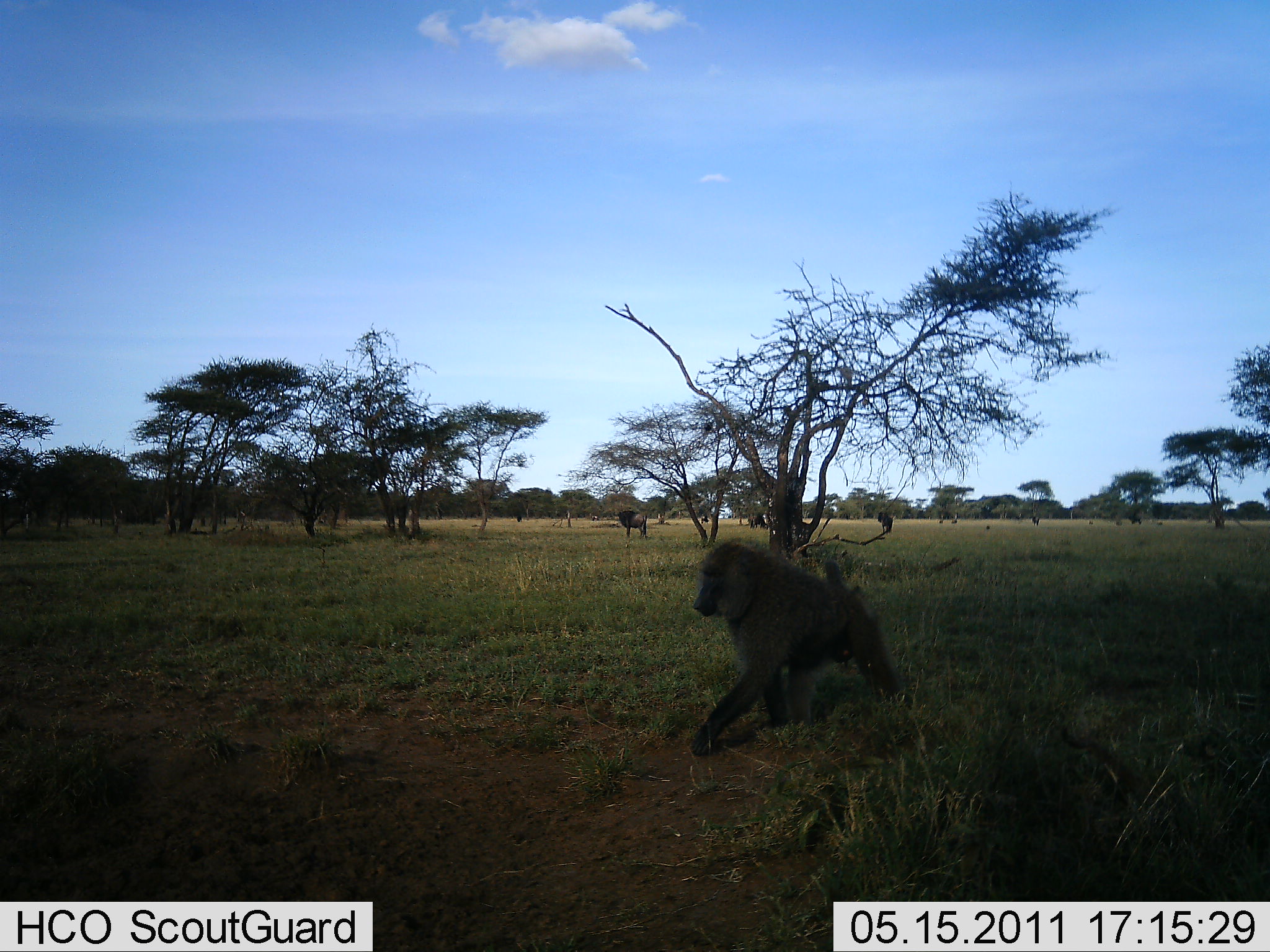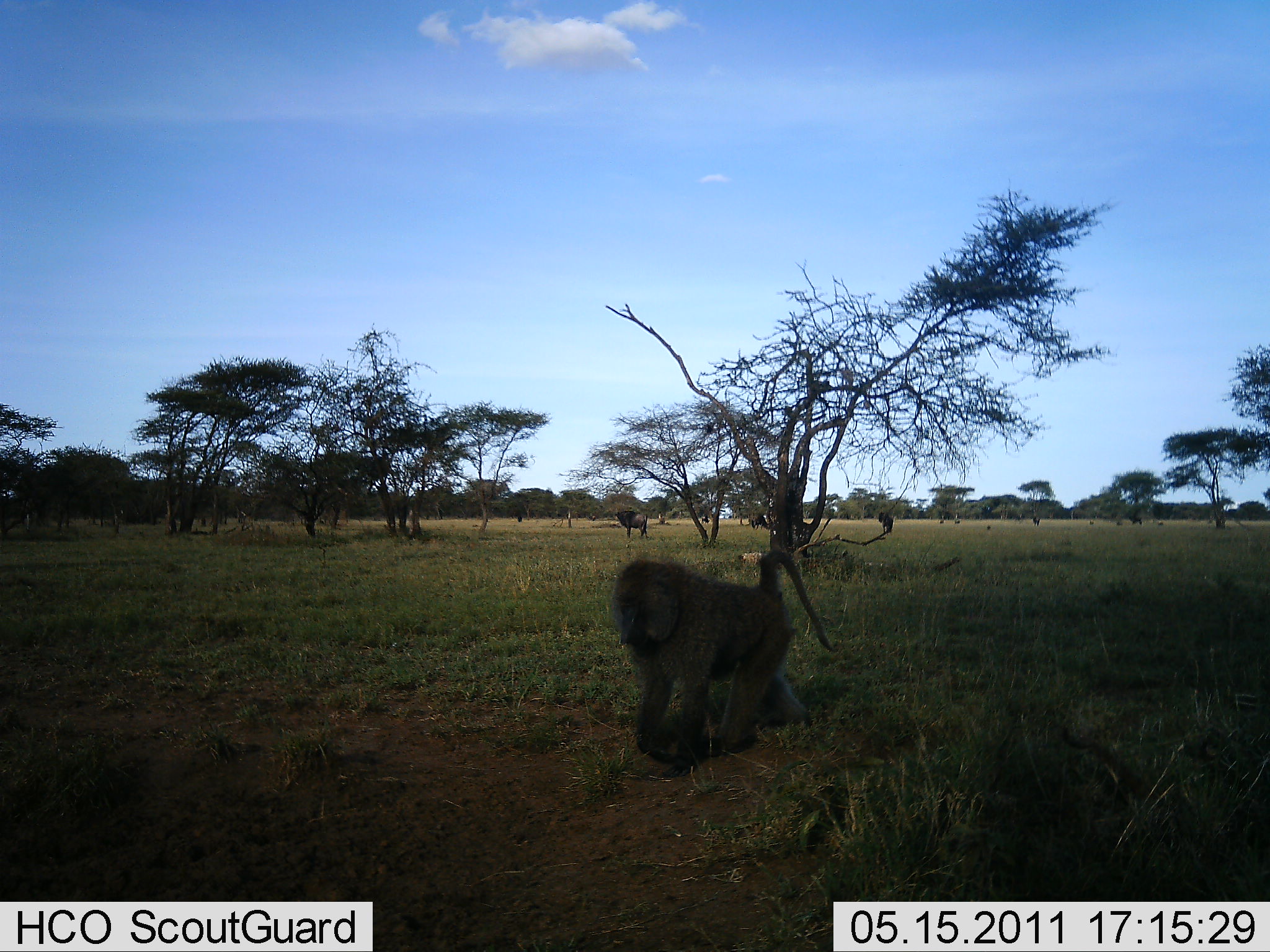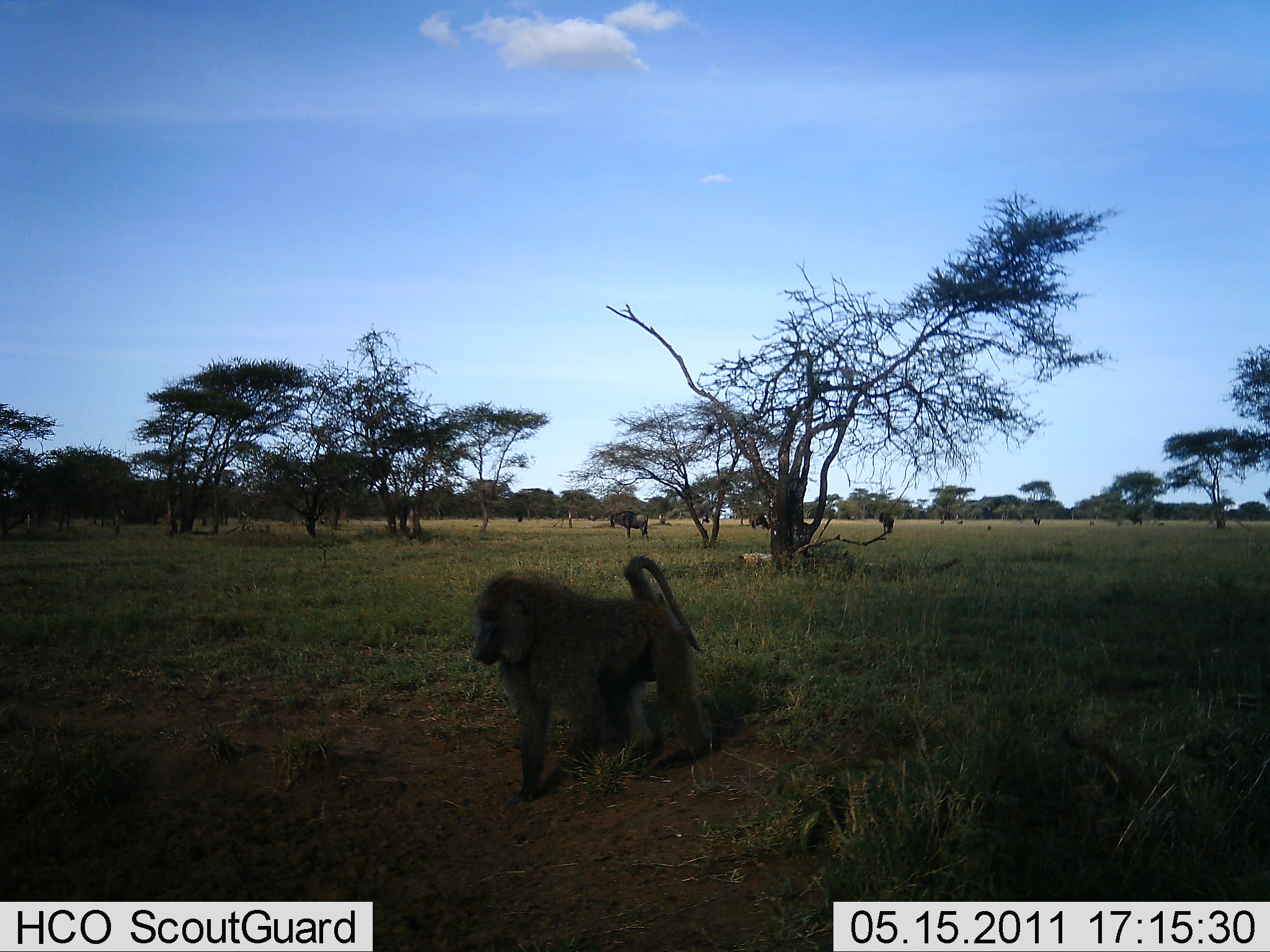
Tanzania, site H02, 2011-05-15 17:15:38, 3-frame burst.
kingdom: Animalia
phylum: Chordata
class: Mammalia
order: Primates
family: Cercopithecidae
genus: Papio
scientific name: Papio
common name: baboon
Baboon (Papio), count 1. Behavior (volunteer vote fractions): standing 0%, resting 0%, moving 100%, interacting 0%. Young present (vote fraction): 0%. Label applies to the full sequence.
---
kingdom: Animalia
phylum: Chordata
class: Mammalia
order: Artiodactyla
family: Bovidae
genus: Connochaetes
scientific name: Connochaetes taurinus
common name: blue wildebeest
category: wildebeest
Wildebeest (blue wildebeest) (Connochaetes taurinus), count 1. Behavior (volunteer vote fractions): standing 95%, resting 0%, moving 5%, interacting 0%. Young present (vote fraction): 0%. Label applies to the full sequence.